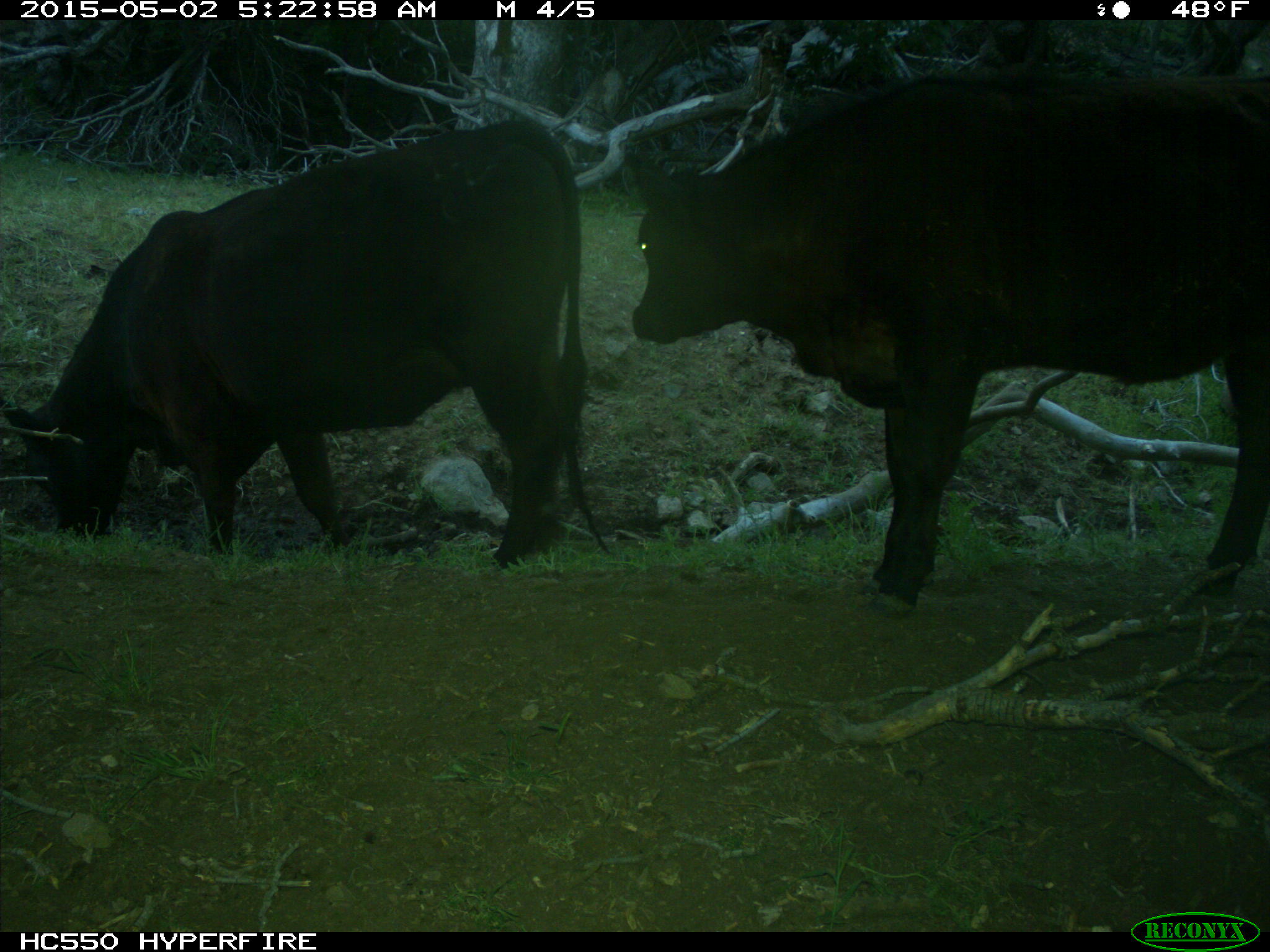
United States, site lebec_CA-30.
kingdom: Animalia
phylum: Chordata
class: Mammalia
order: Artiodactyla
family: Bovidae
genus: Bos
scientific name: Bos taurus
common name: domestic cow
Bos taurus (domestic cow).